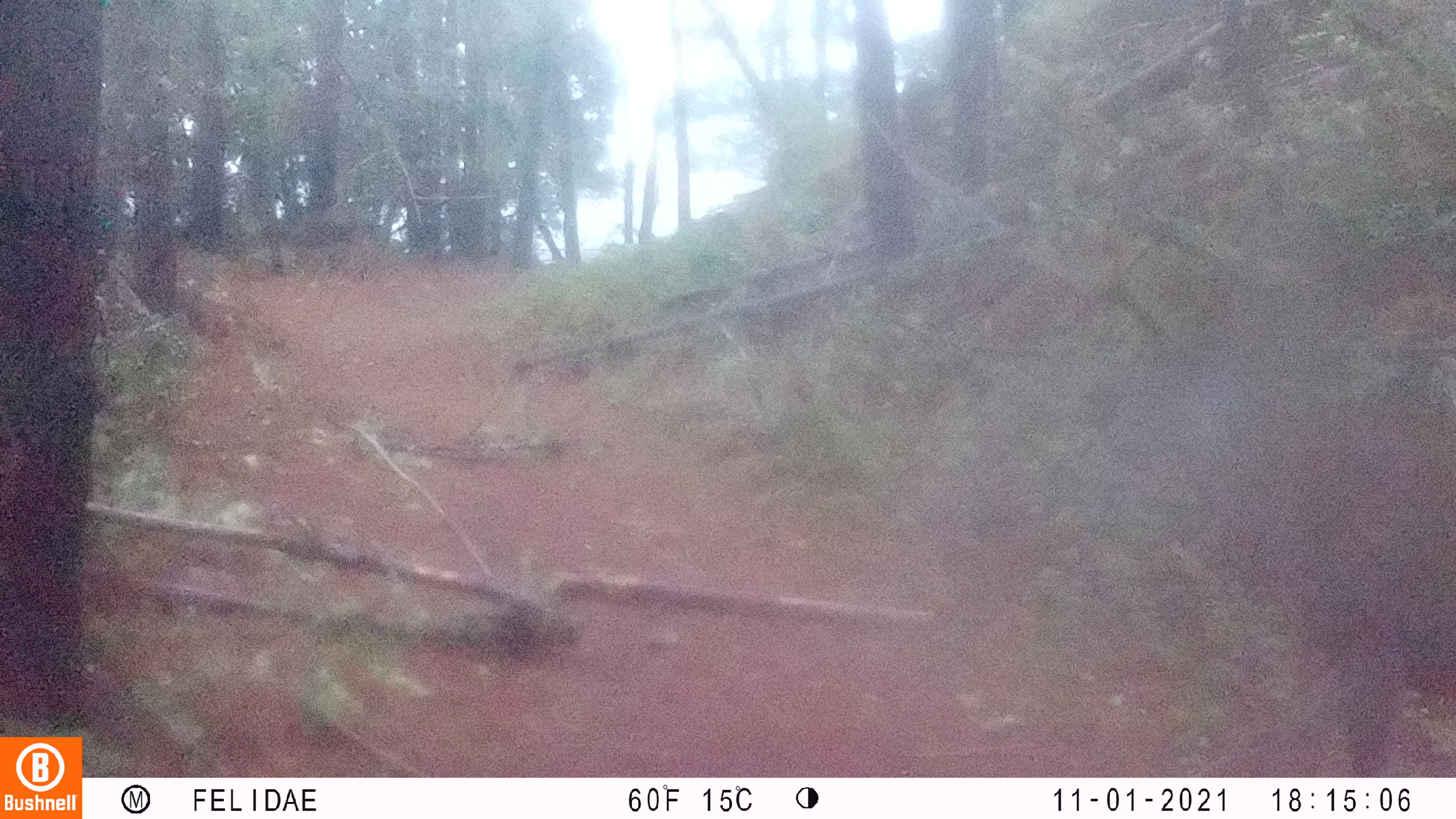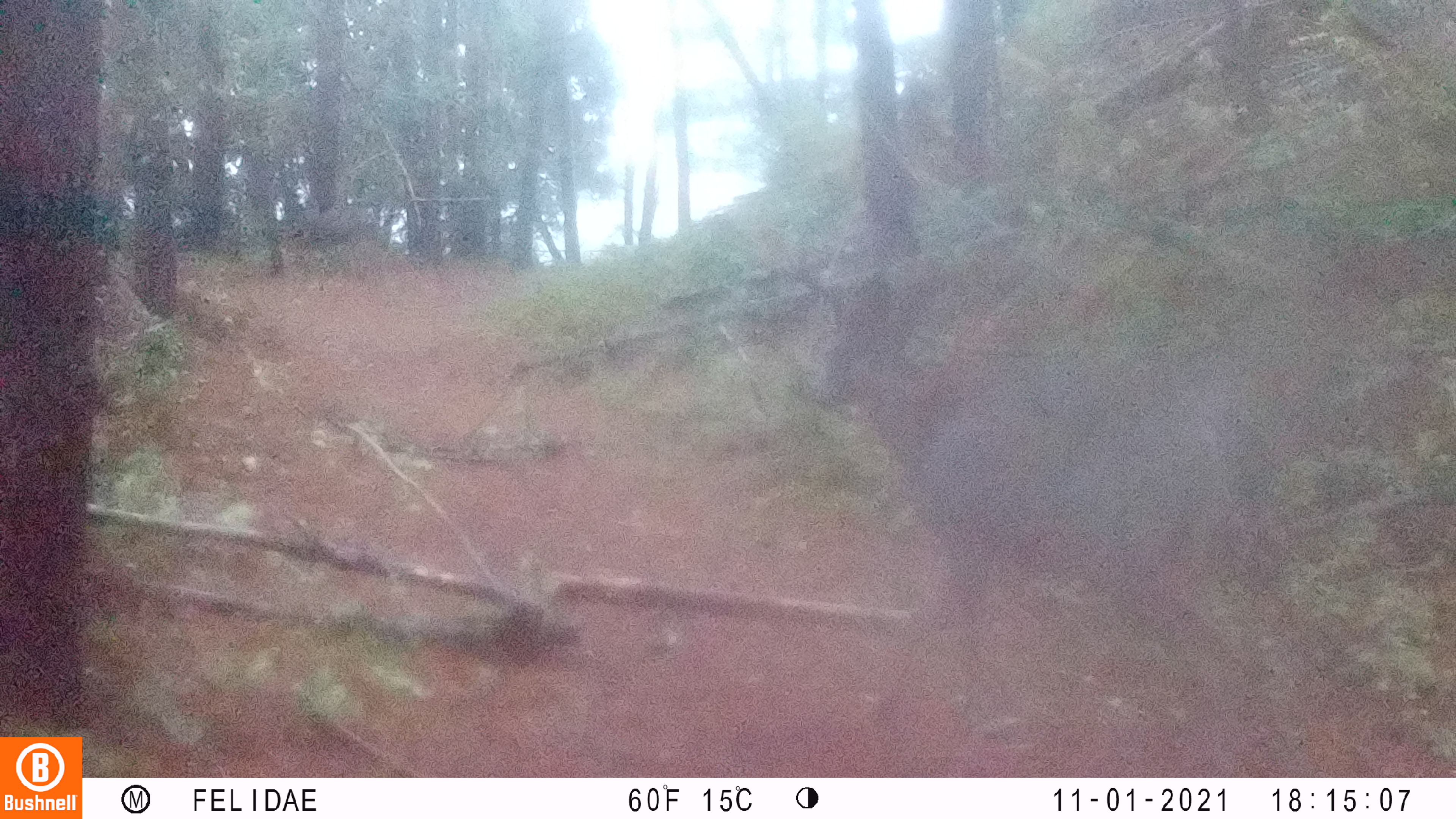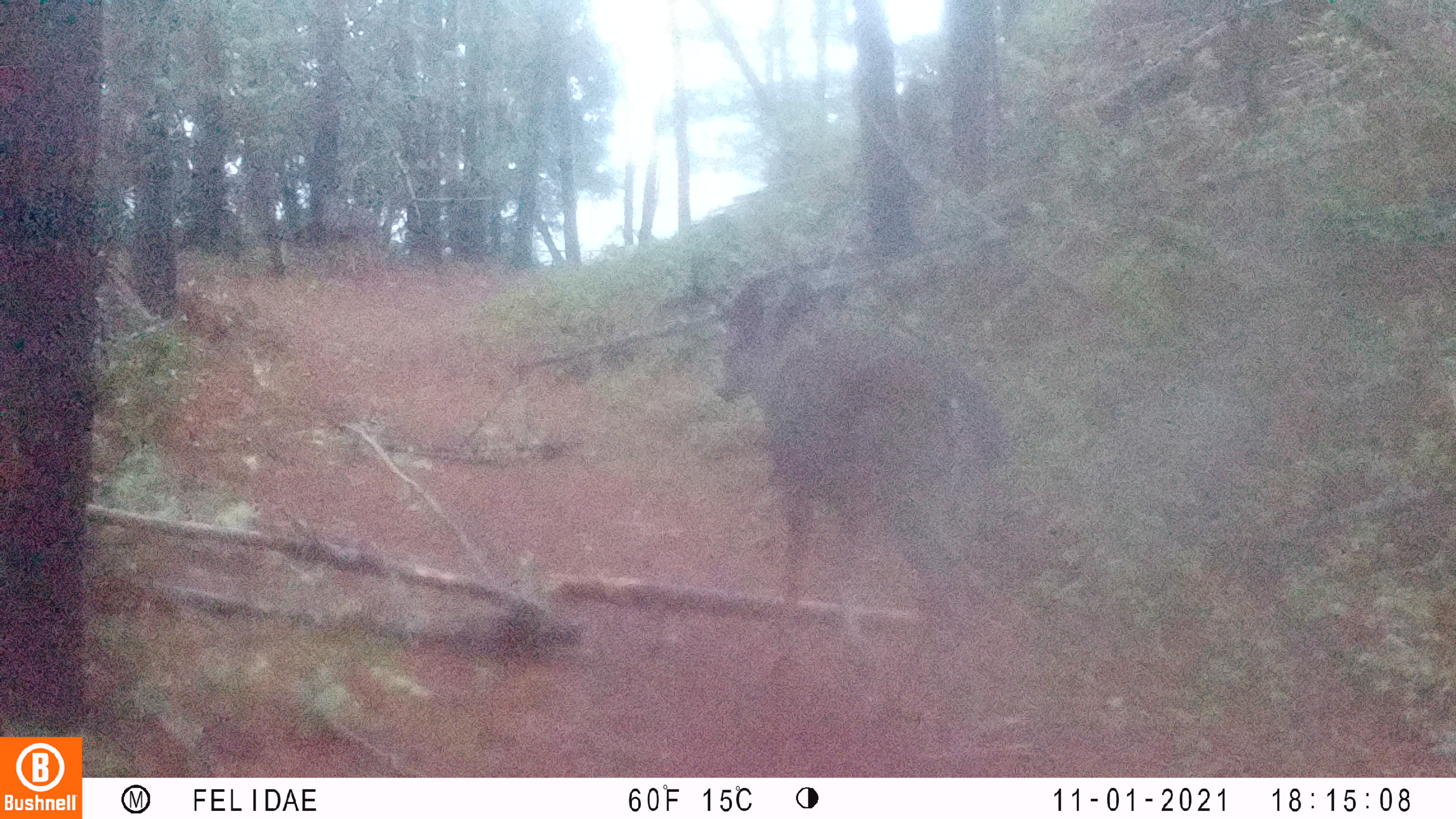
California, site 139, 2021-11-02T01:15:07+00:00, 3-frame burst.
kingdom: Animalia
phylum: Chordata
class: Mammalia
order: Artiodactyla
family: Cervidae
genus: Odocoileus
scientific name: Odocoileus hemionus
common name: mule deer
Mule deer (Odocoileus hemionus).